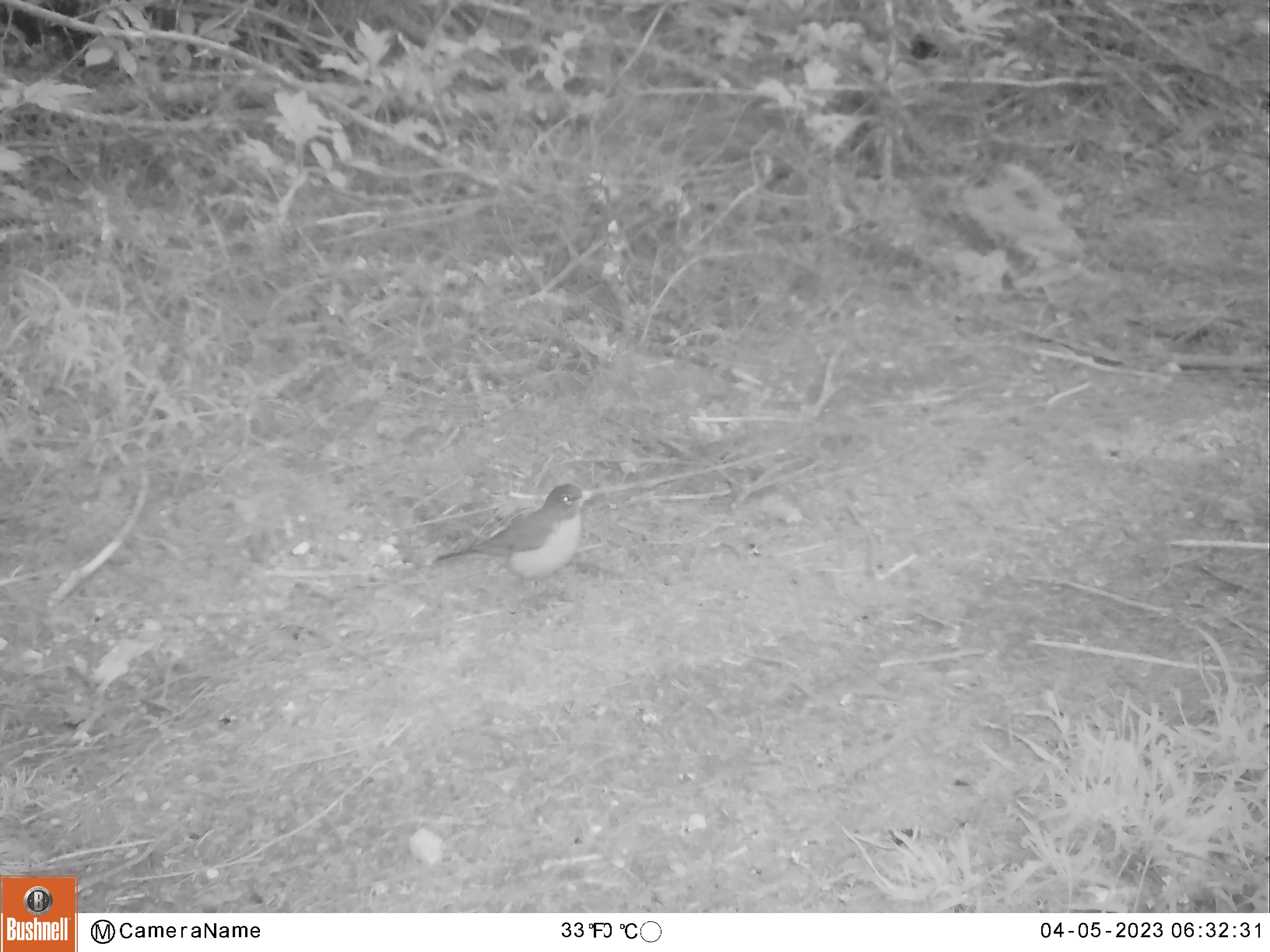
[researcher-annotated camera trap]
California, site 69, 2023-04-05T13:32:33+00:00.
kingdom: Animalia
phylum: Chordata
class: Aves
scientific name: Aves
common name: bird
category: unknown bird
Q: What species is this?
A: Unknown bird (bird) (Aves).